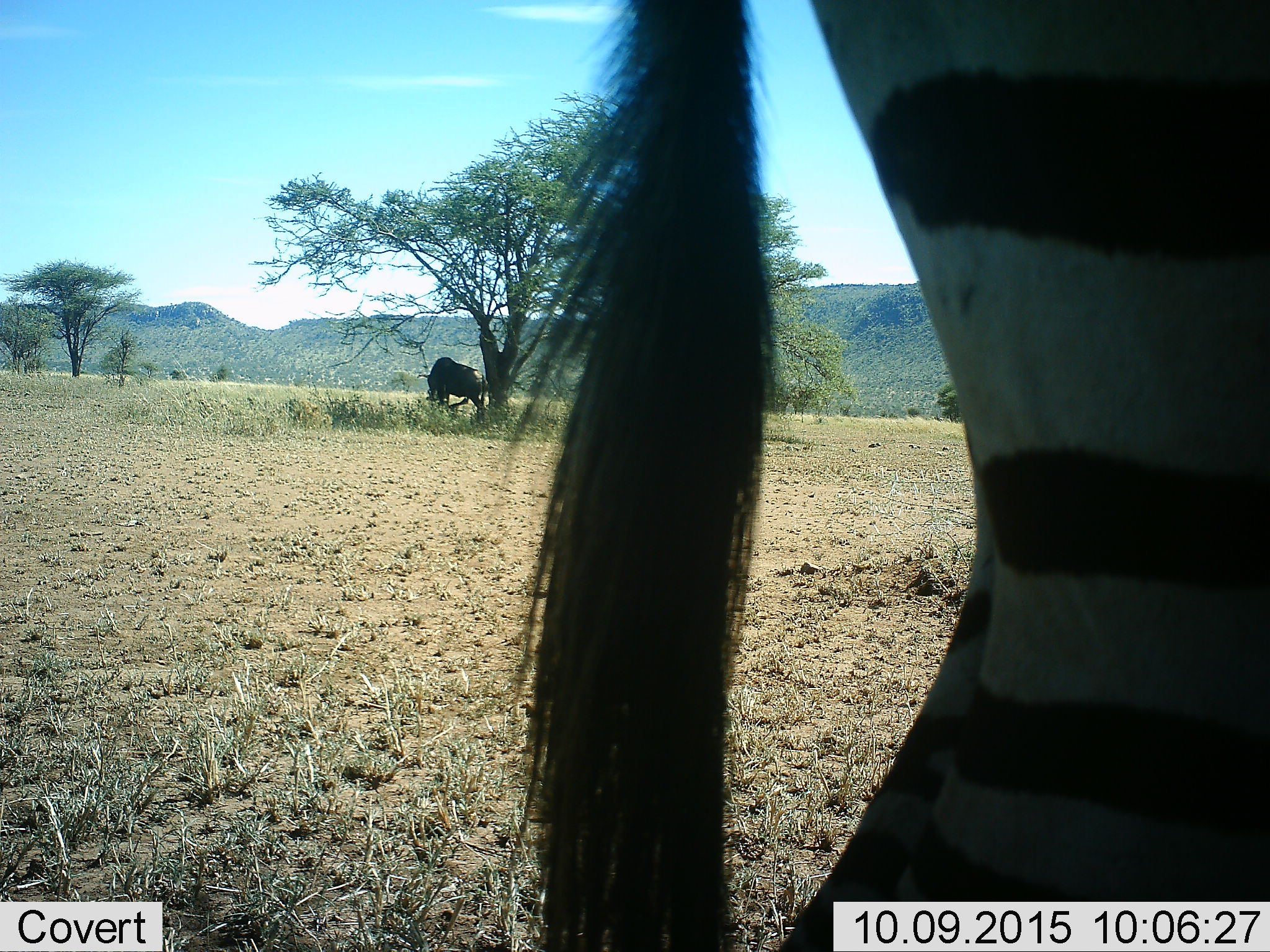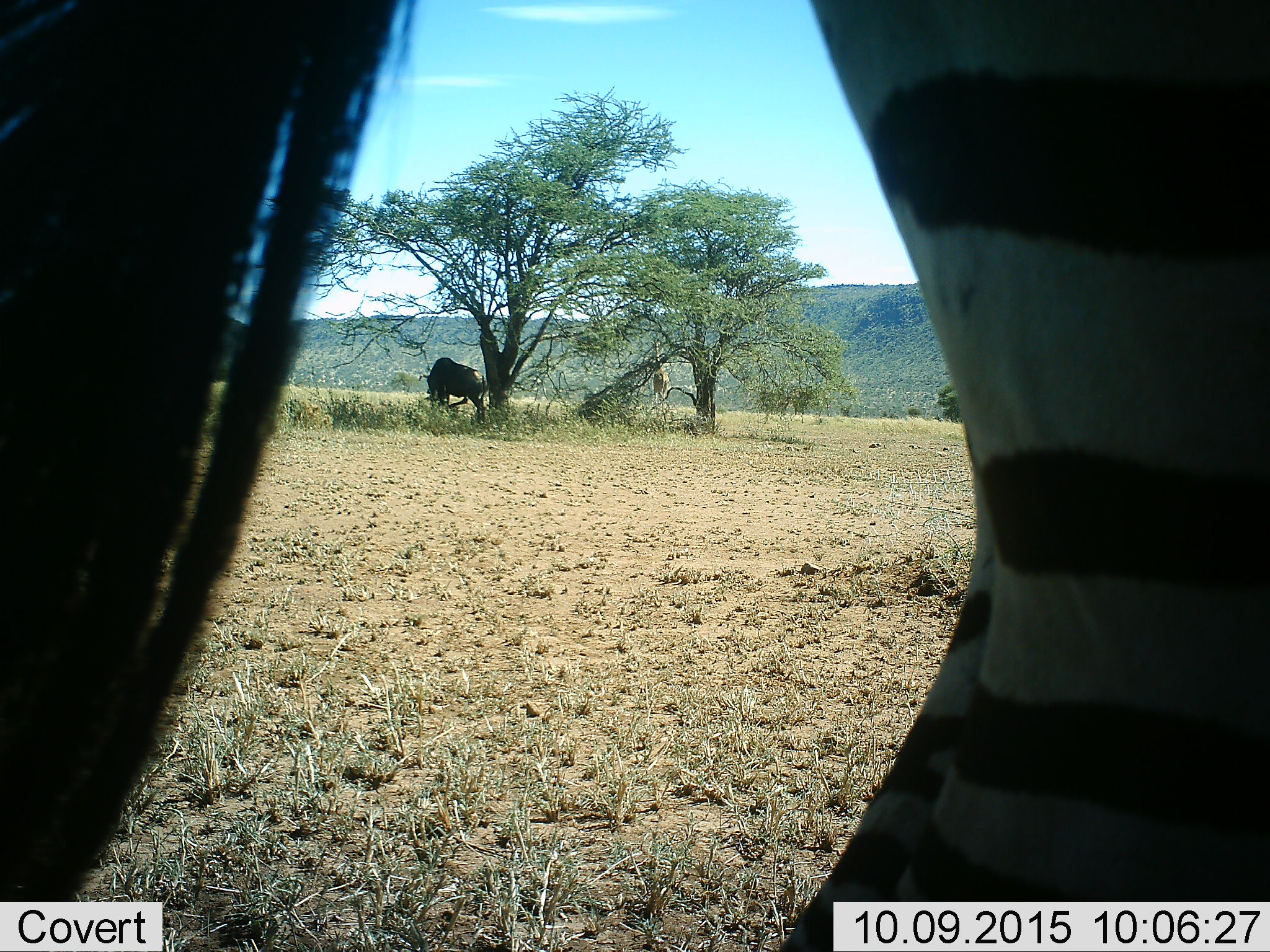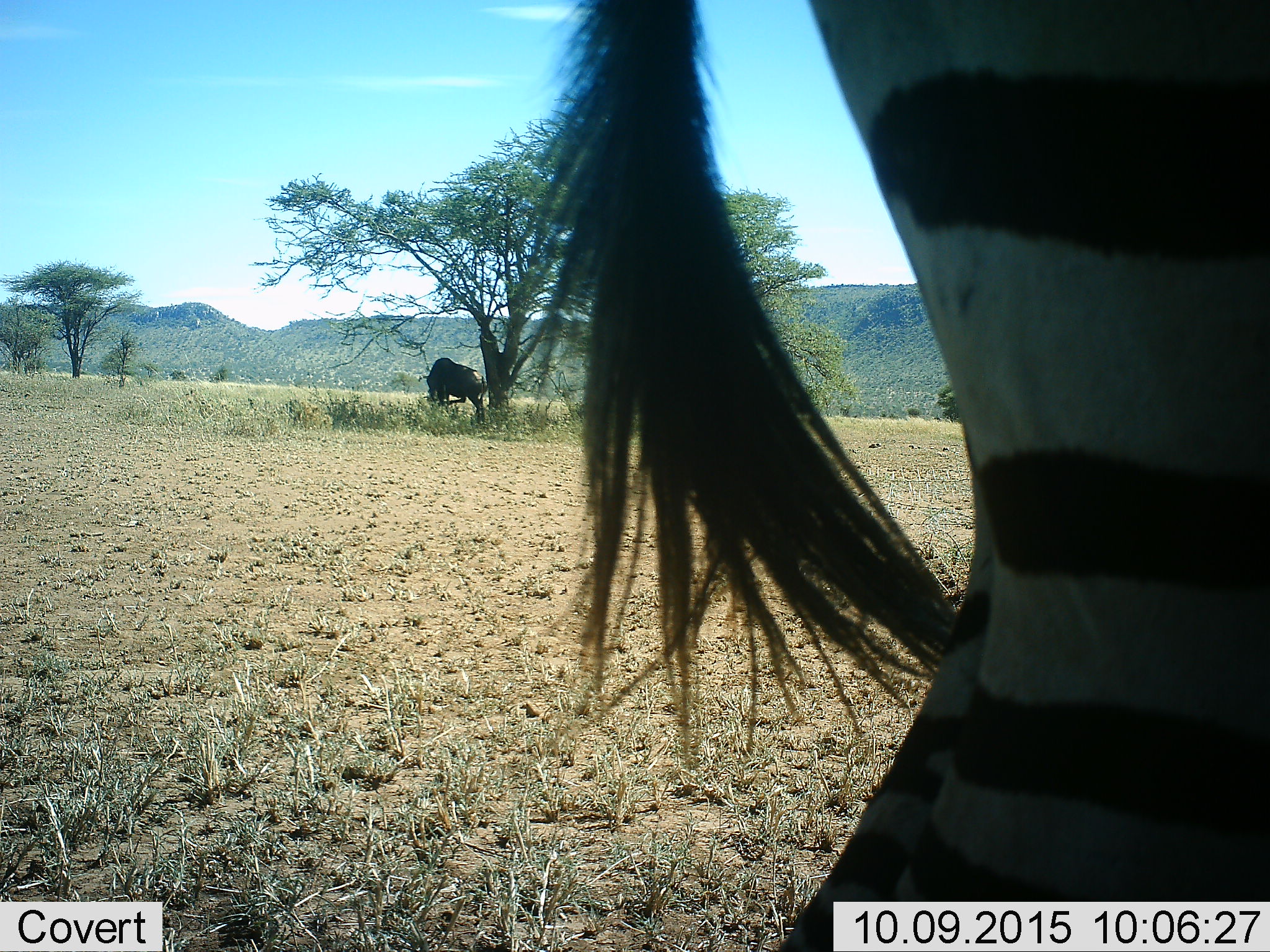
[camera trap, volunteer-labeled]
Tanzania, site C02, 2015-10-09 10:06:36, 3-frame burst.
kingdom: Animalia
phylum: Chordata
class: Mammalia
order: Artiodactyla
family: Bovidae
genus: Connochaetes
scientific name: Connochaetes taurinus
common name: blue wildebeest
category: wildebeest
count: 1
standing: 64%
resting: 0%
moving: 0%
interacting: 0%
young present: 0%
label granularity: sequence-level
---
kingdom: Animalia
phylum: Chordata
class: Mammalia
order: Perissodactyla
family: Equidae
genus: Equus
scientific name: Equus quagga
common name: plains zebra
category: zebra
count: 1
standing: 88%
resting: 0%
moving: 6%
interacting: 0%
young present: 0%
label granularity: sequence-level